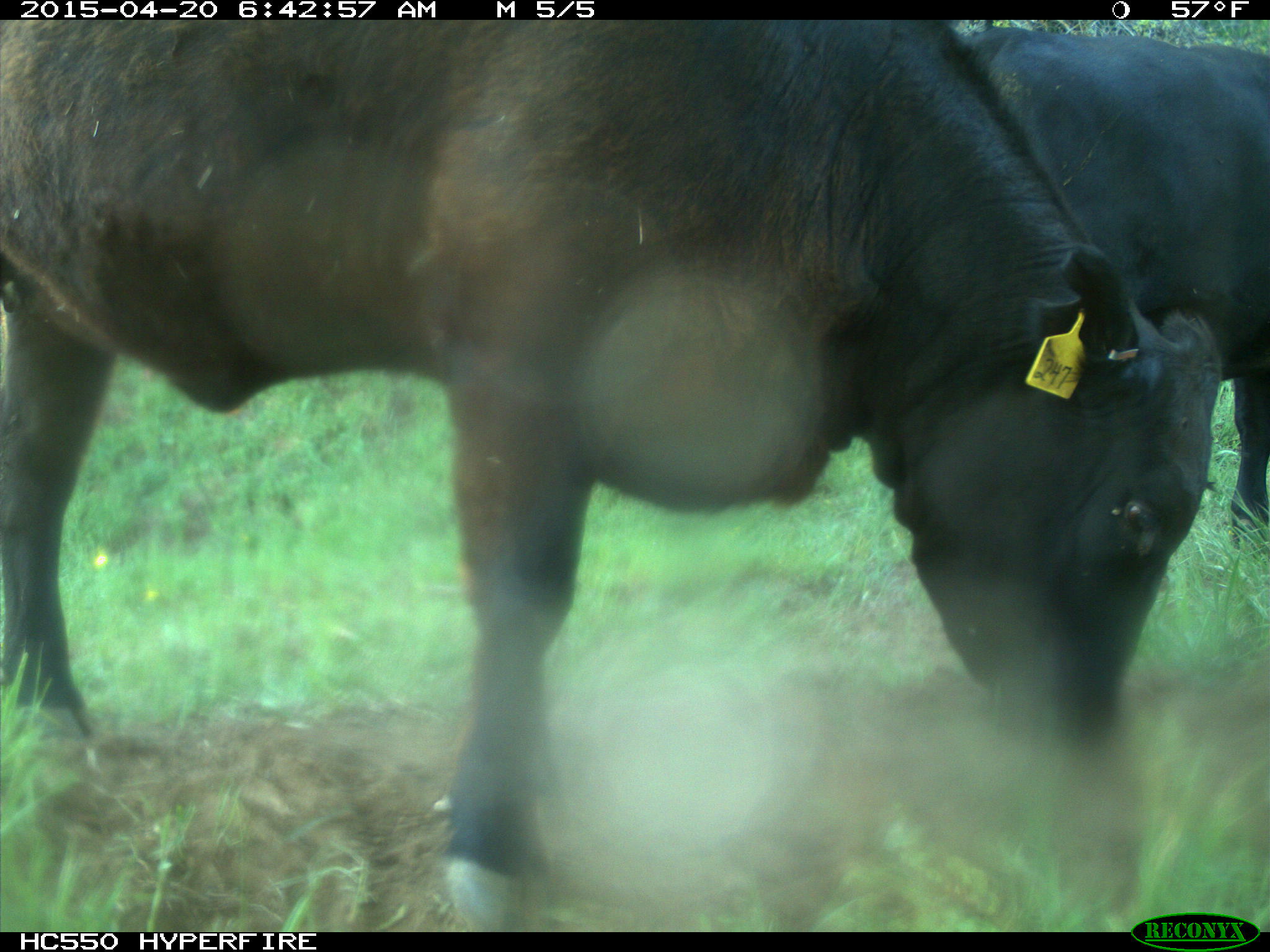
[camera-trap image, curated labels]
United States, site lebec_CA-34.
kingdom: Animalia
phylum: Chordata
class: Mammalia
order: Artiodactyla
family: Bovidae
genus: Bos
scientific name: Bos taurus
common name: domestic cow